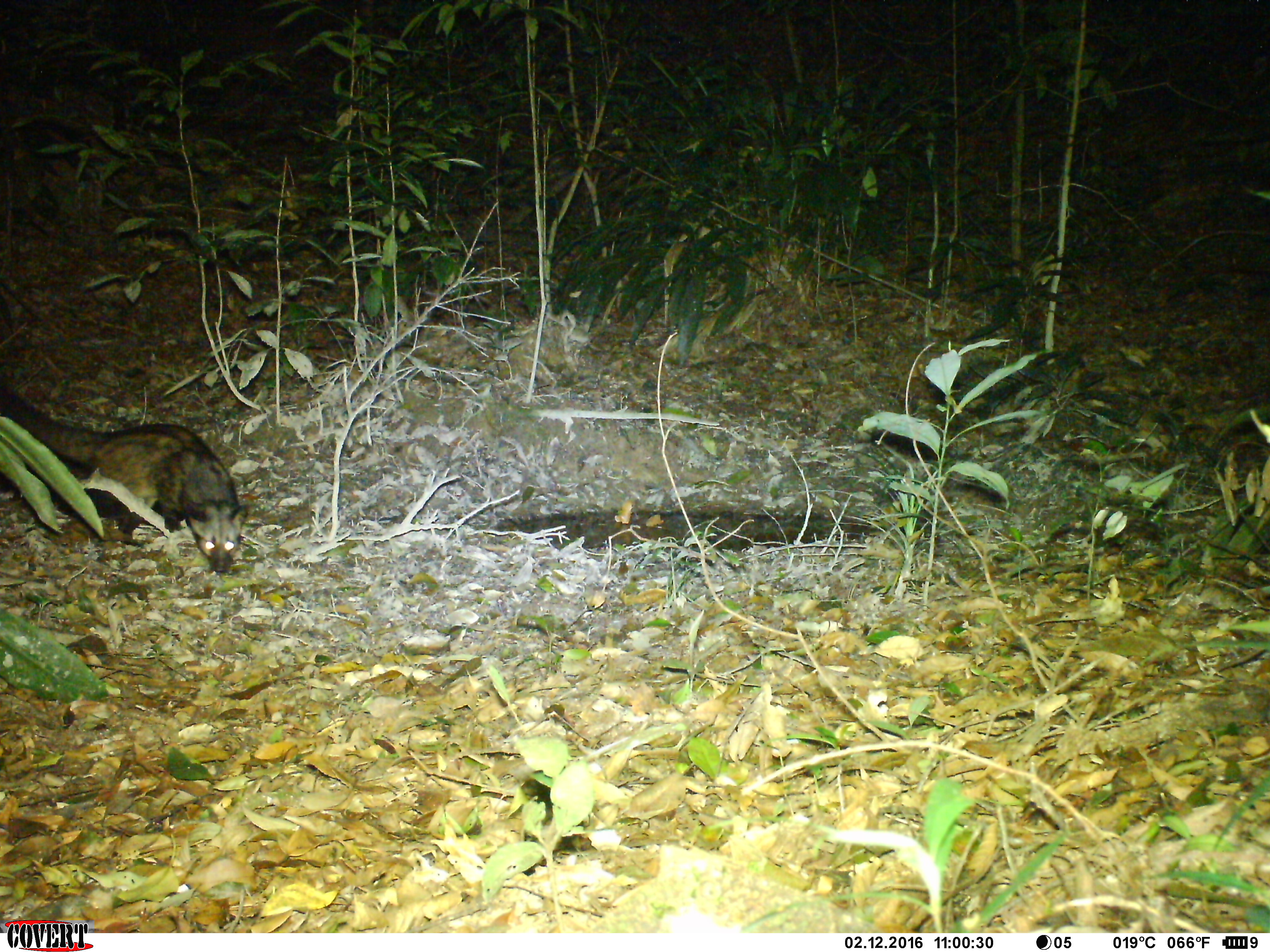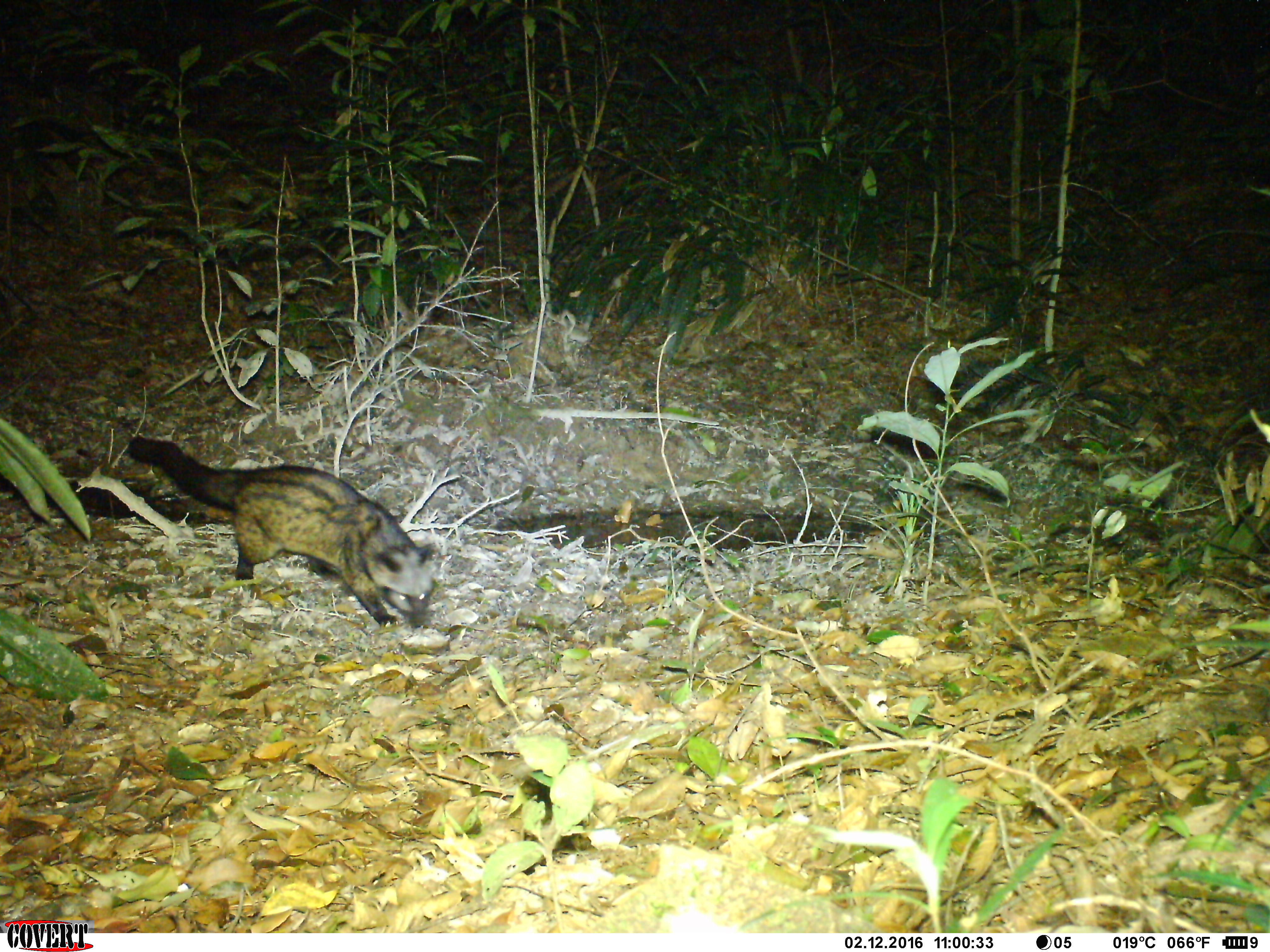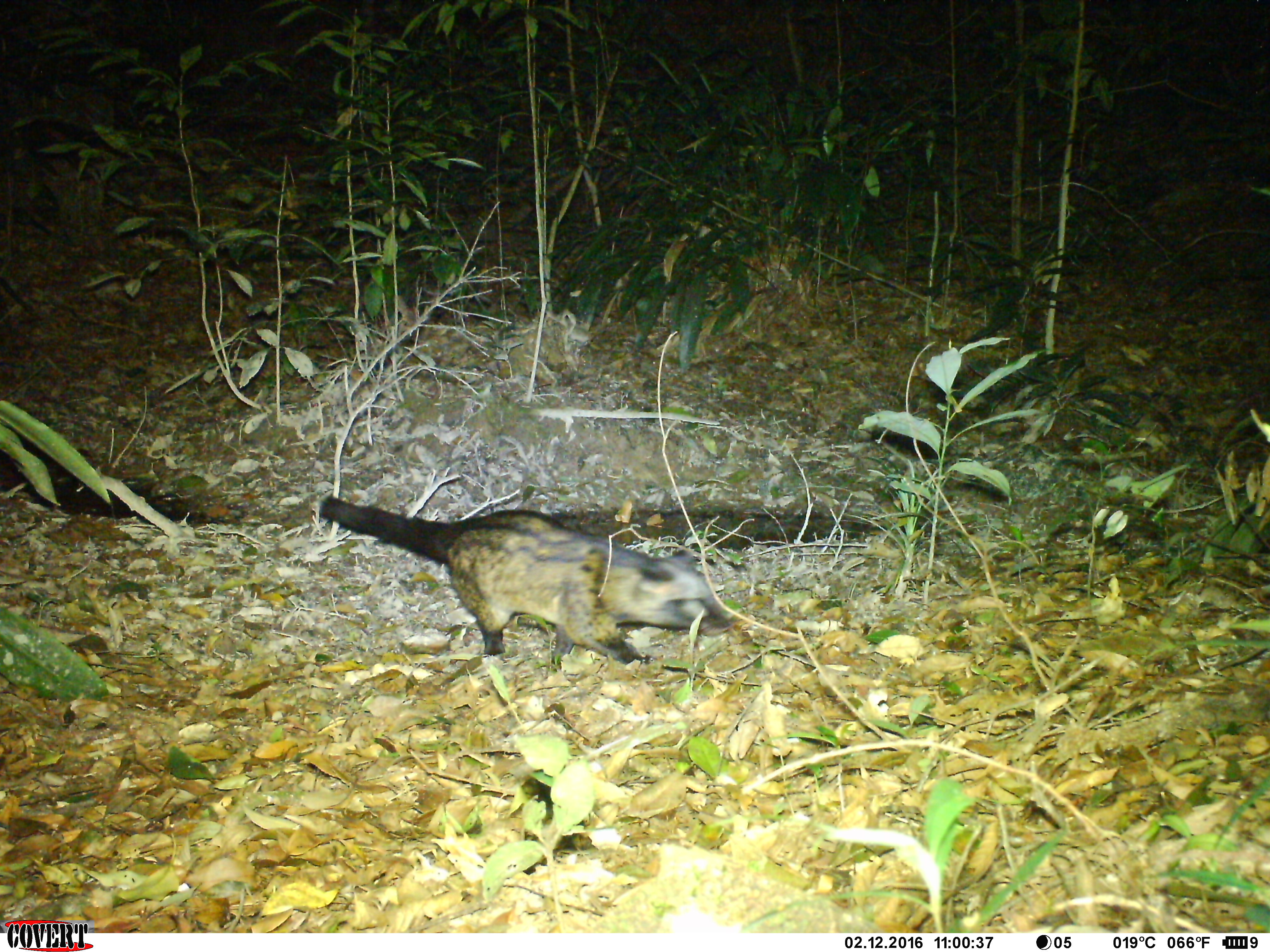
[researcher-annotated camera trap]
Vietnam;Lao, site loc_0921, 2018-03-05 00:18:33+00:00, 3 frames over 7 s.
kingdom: Animalia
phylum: Chordata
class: Mammalia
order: Carnivora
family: Viverridae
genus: Paradoxurus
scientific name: Paradoxurus hermaphroditus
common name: common palm civet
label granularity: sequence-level